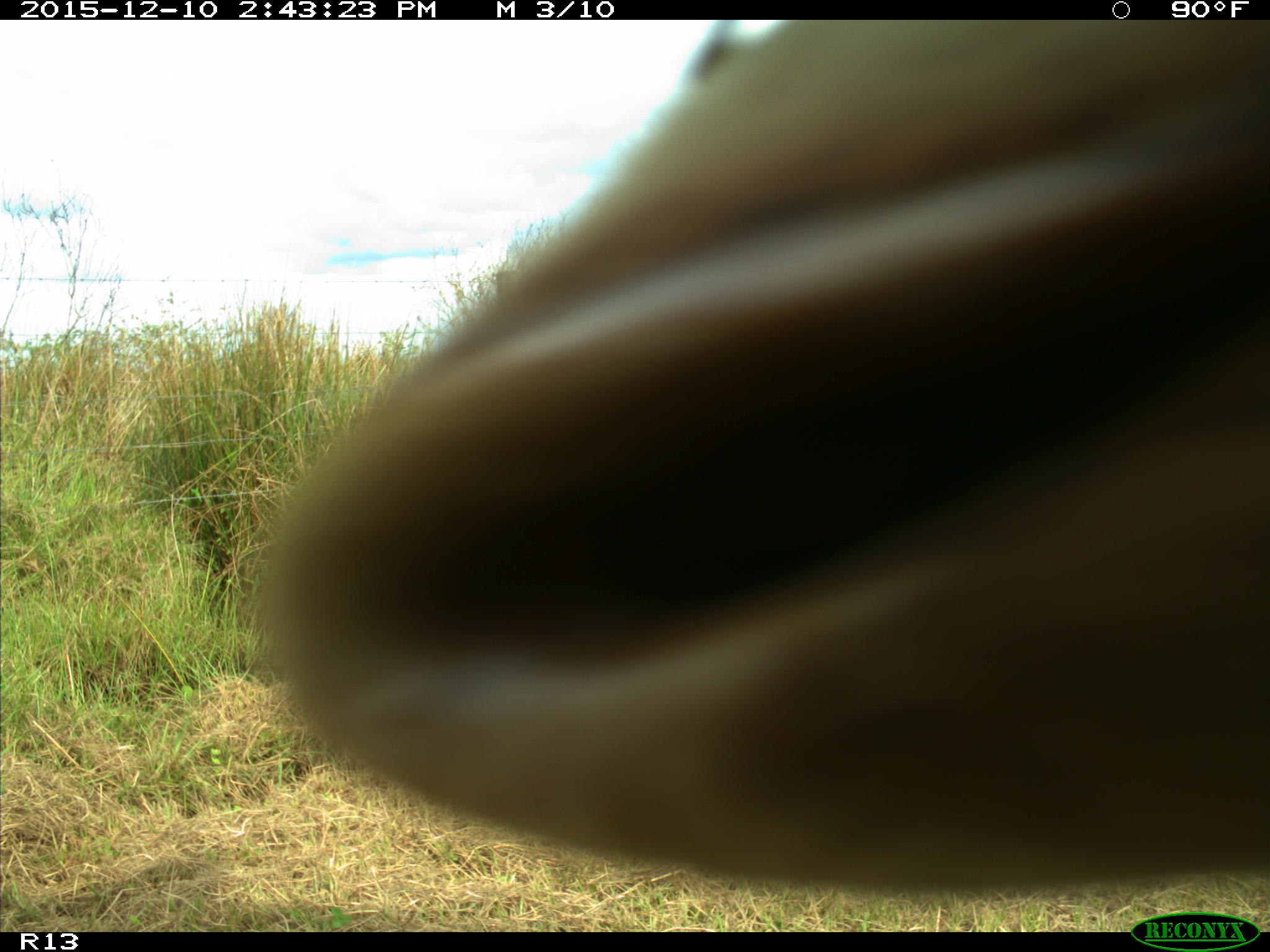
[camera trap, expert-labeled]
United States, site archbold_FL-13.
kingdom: Animalia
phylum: Chordata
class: Mammalia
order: Artiodactyla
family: Bovidae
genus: Bos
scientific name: Bos taurus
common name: domestic cow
Bos taurus (domestic cow).